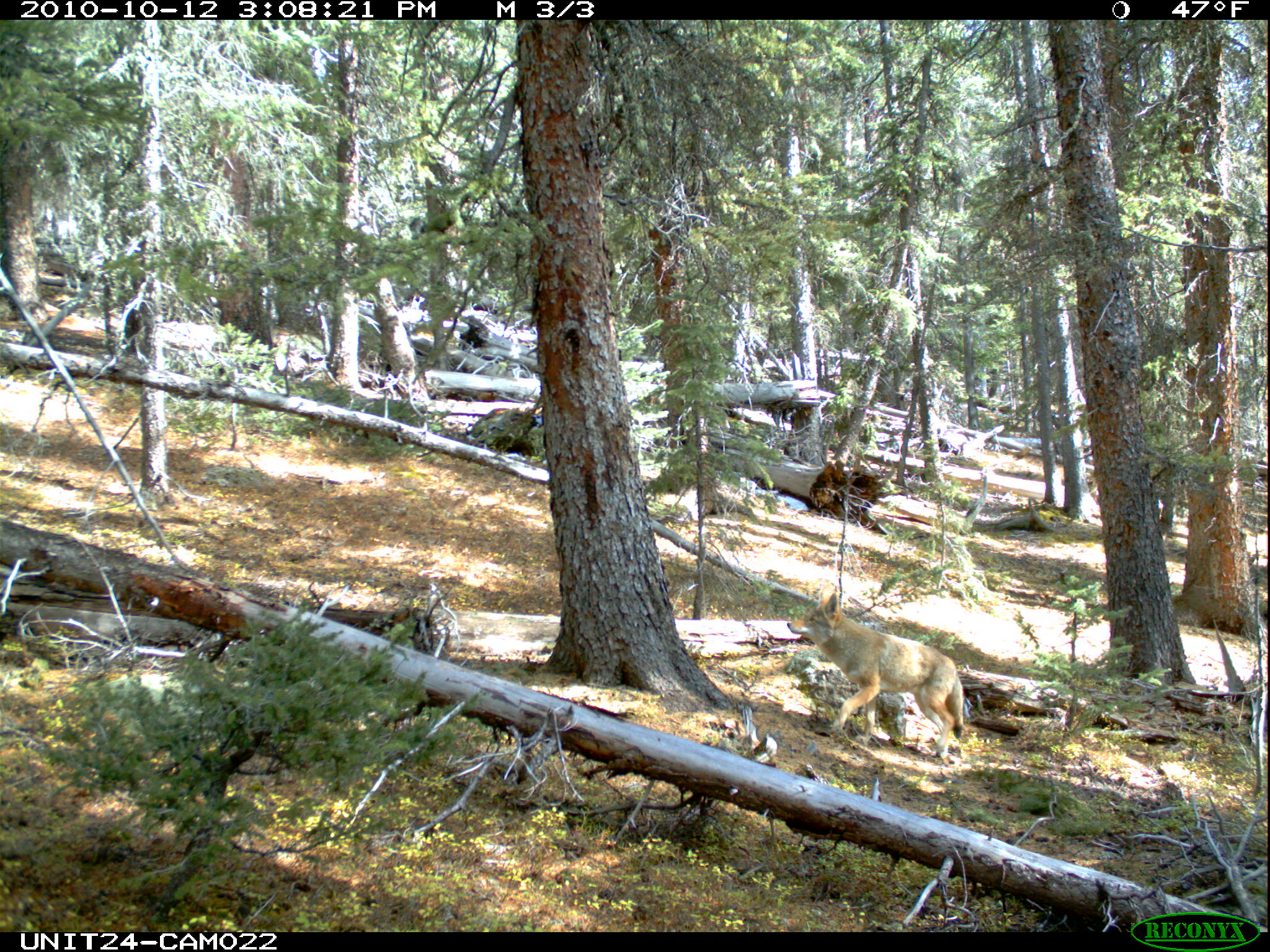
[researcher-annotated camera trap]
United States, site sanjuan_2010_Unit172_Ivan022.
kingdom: Animalia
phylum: Chordata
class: Mammalia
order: Carnivora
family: Canidae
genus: Canis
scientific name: Canis latrans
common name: coyote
Canis latrans (coyote).